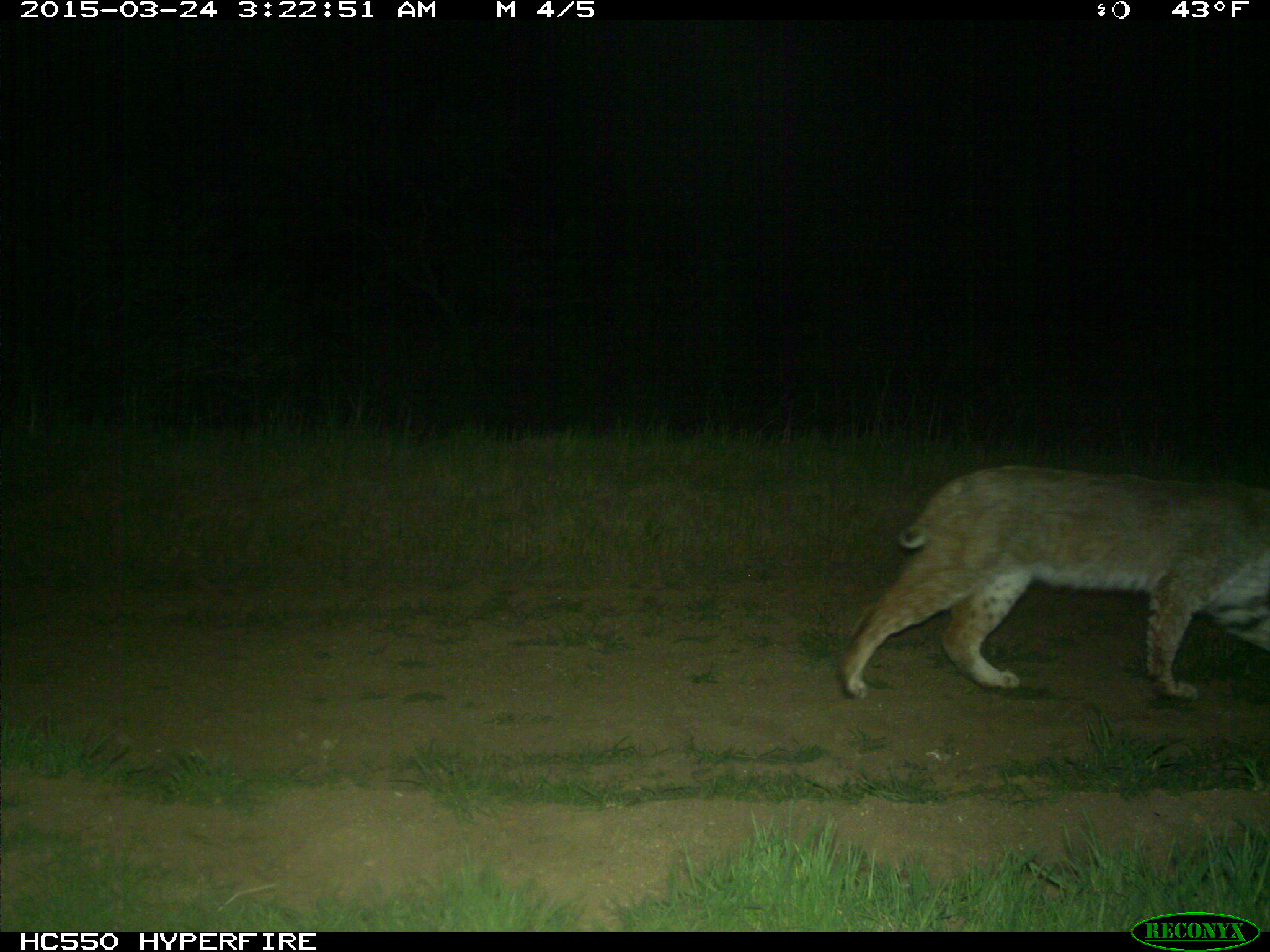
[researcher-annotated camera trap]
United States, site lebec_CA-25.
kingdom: Animalia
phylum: Chordata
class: Mammalia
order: Carnivora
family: Felidae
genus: Lynx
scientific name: Lynx rufus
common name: bobcat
Lynx rufus (bobcat).